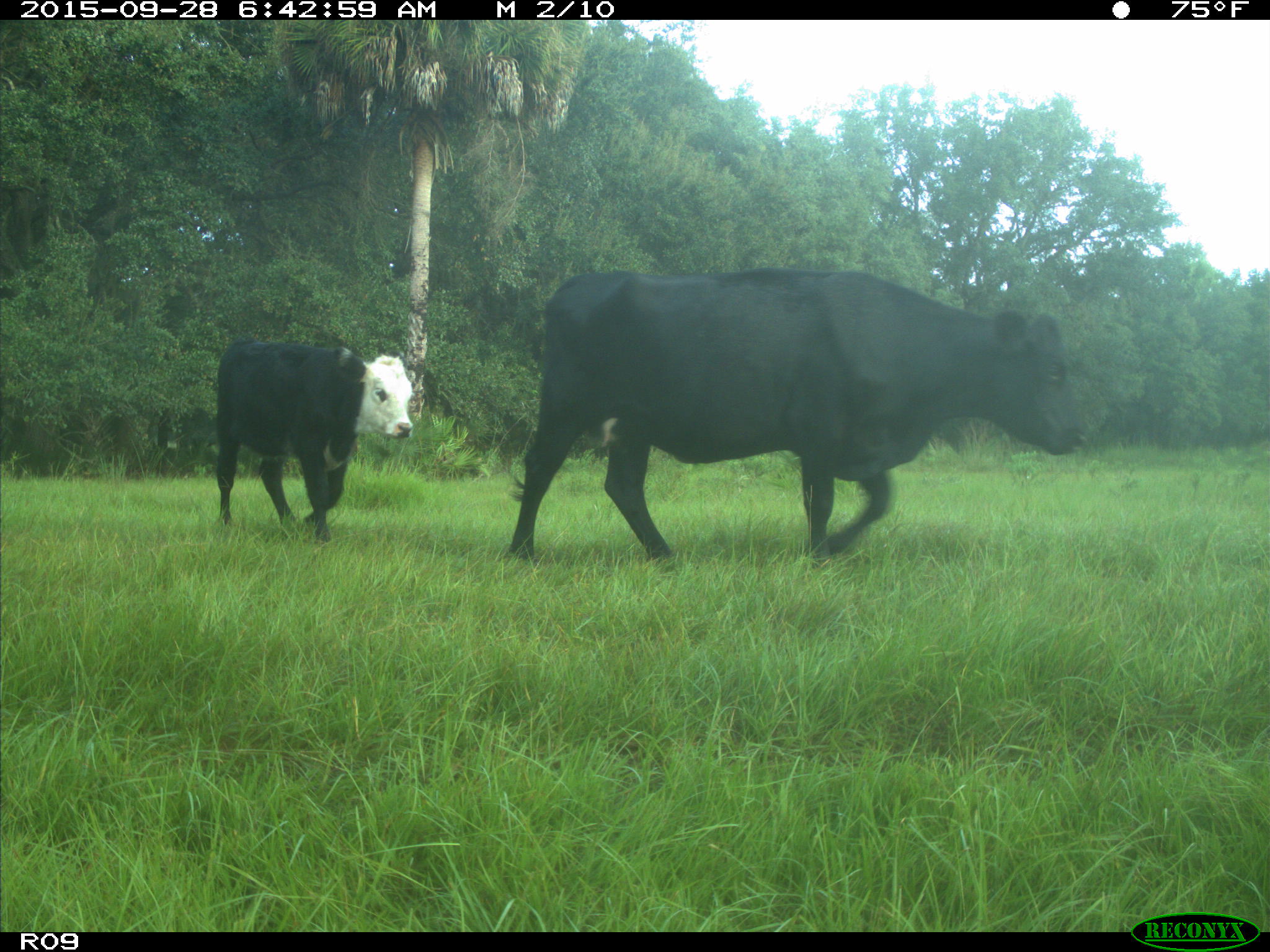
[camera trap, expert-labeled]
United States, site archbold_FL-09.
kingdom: Animalia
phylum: Chordata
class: Mammalia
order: Artiodactyla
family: Bovidae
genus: Bos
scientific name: Bos taurus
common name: domestic cow